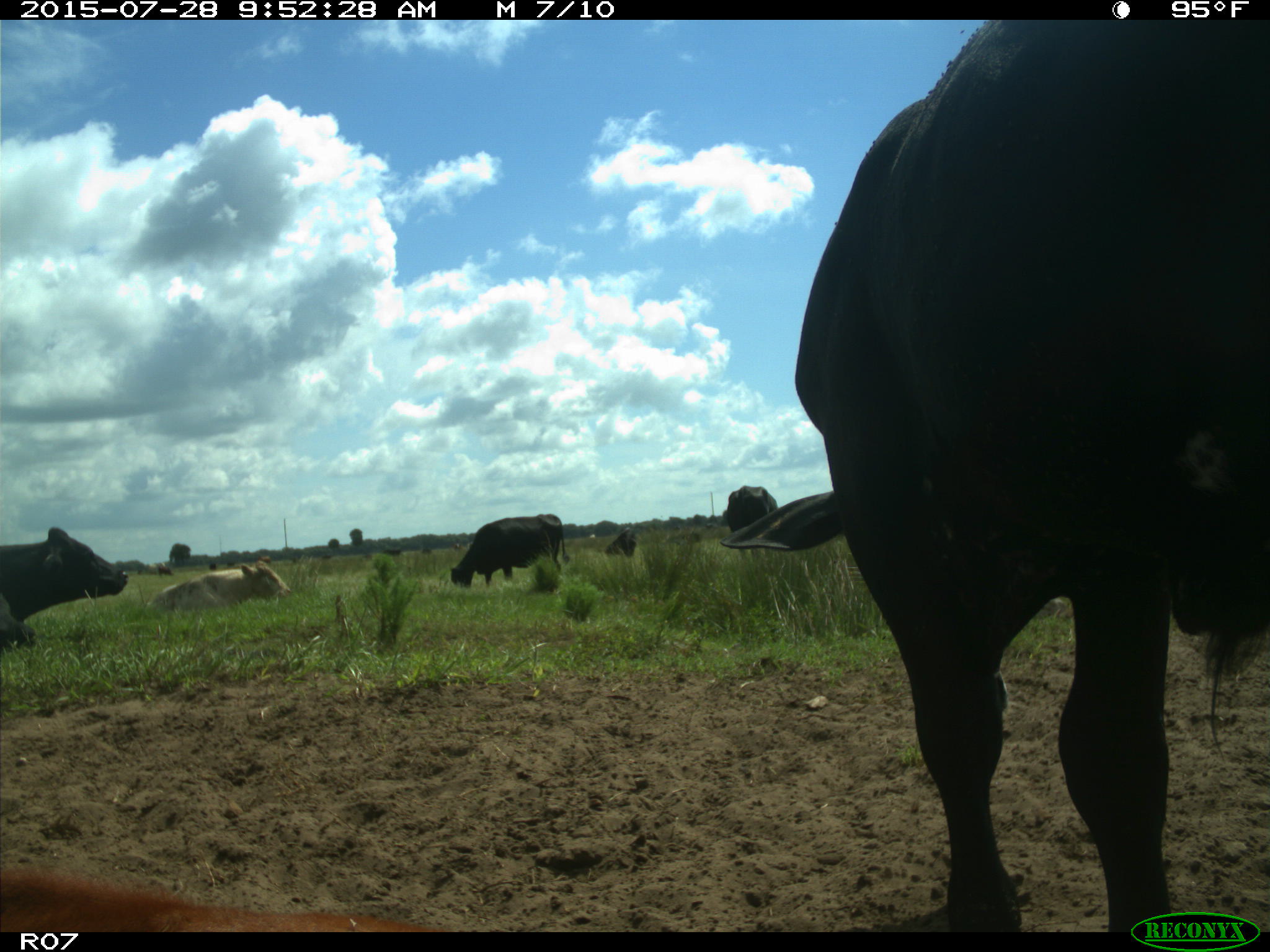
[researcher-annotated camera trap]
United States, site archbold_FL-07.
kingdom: Animalia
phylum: Chordata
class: Mammalia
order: Artiodactyla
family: Bovidae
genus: Bos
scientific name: Bos taurus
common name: domestic cow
Bos taurus (domestic cow).